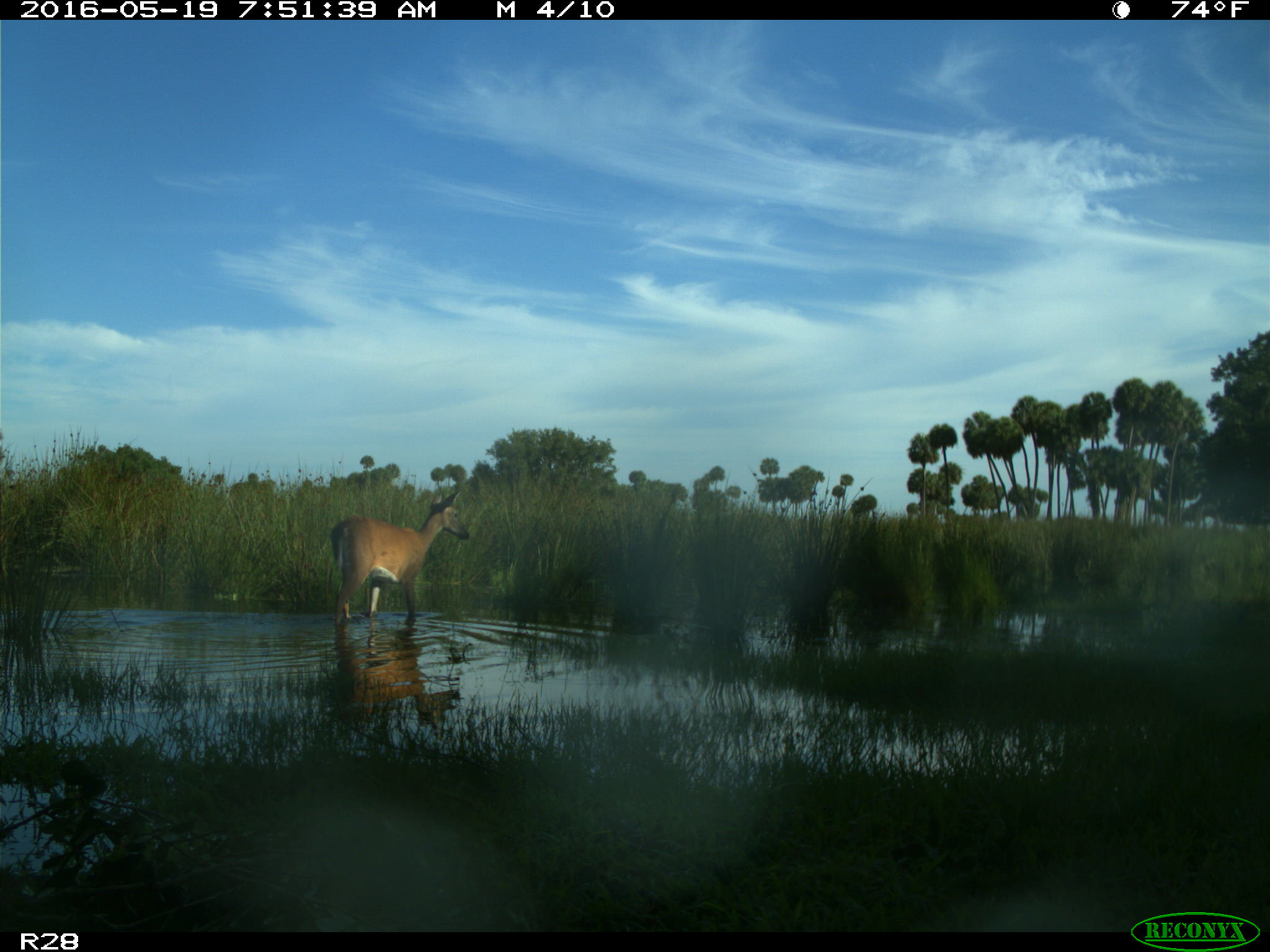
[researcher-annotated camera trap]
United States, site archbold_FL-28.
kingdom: Animalia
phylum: Chordata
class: Mammalia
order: Artiodactyla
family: Cervidae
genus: Odocoileus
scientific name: Odocoileus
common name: deer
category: unidentified deer